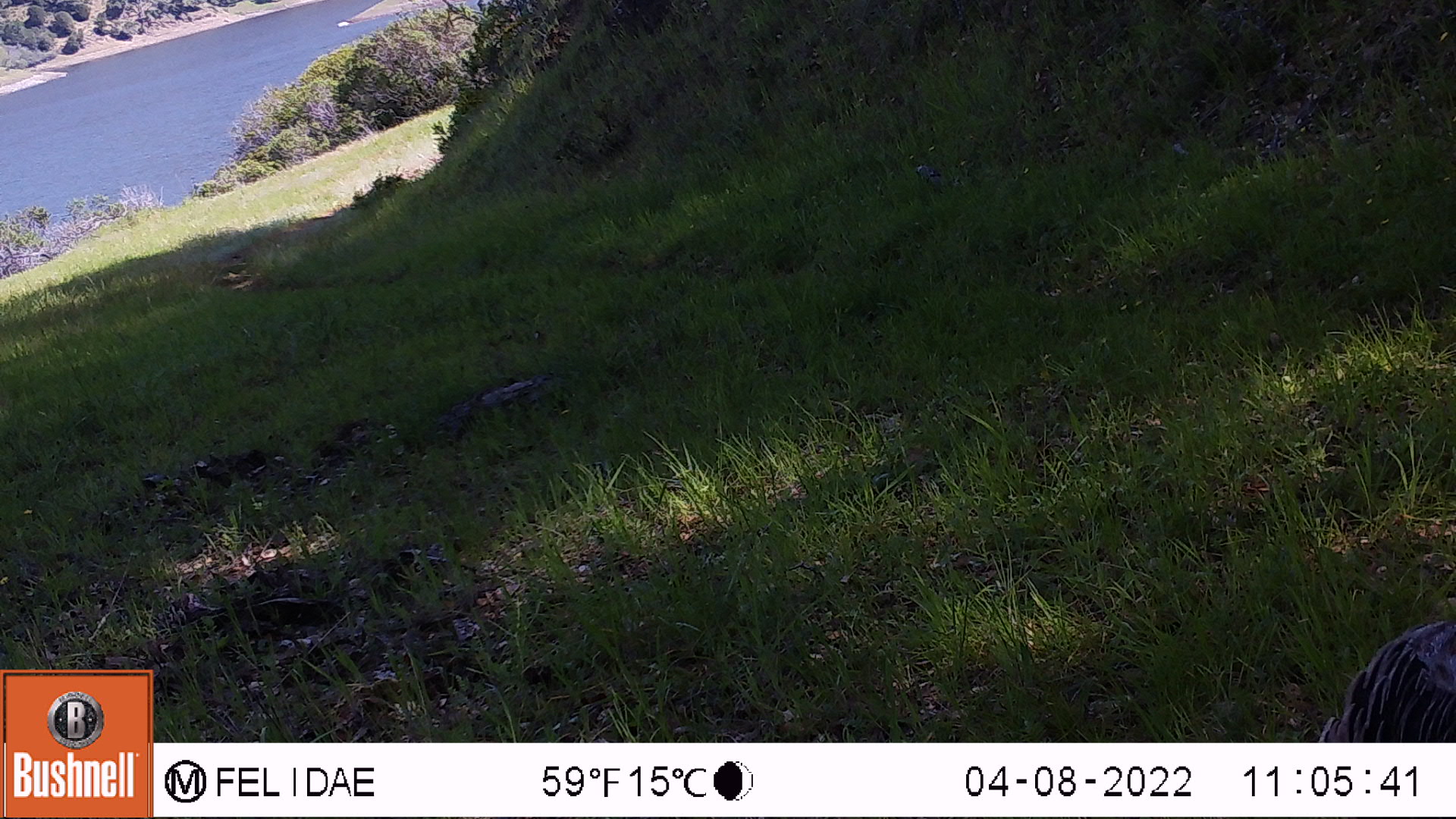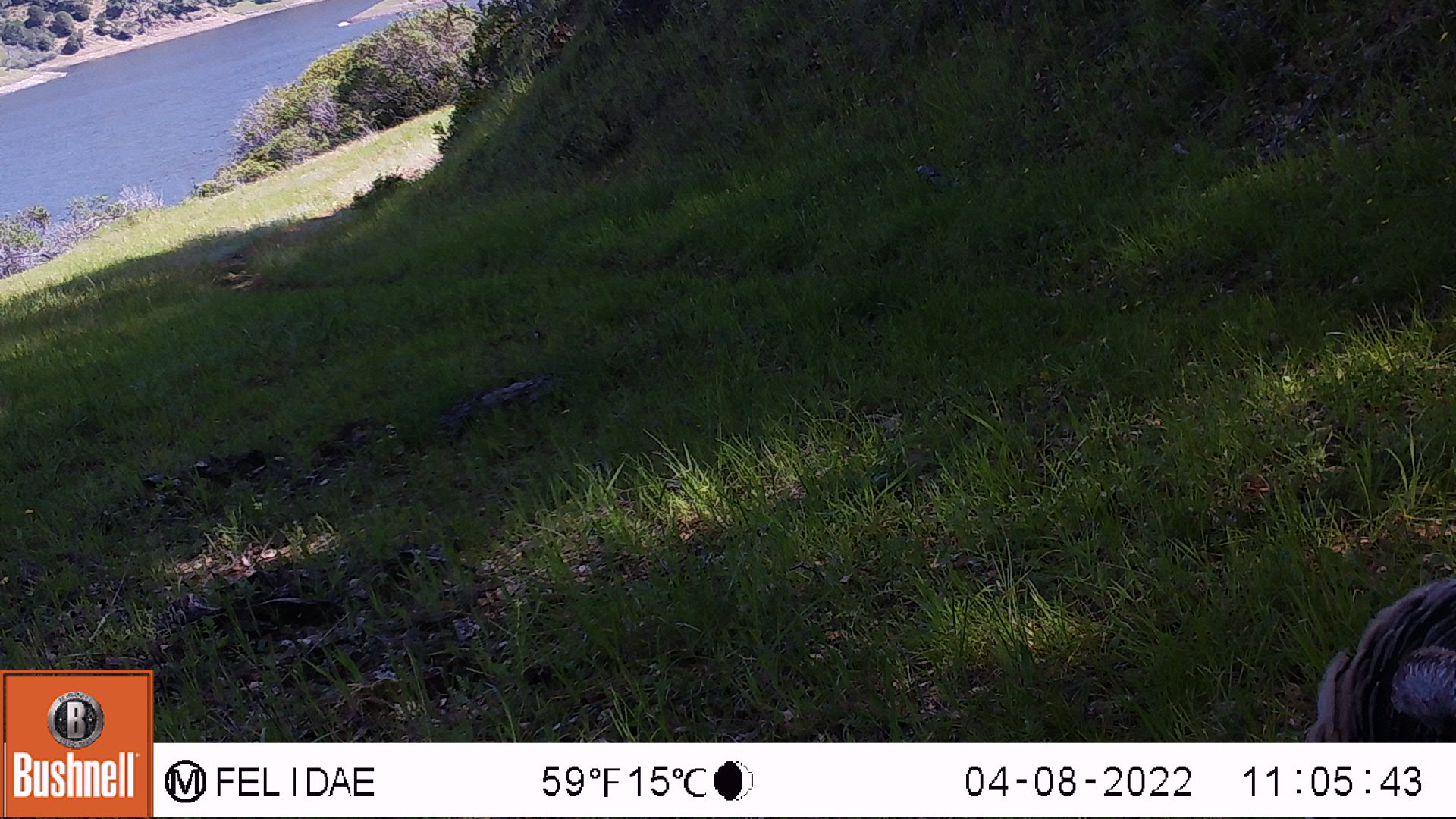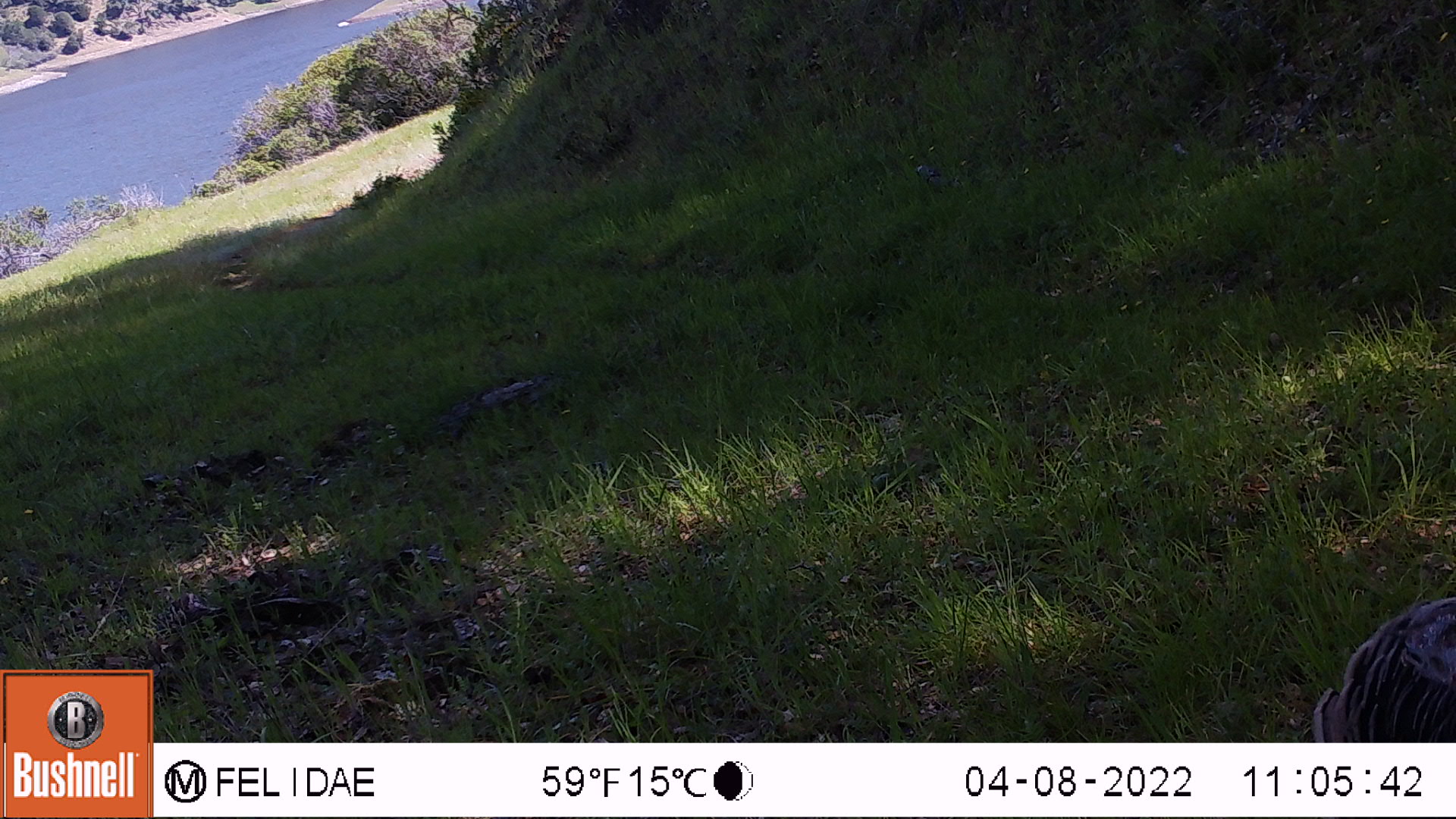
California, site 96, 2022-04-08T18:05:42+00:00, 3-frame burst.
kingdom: Animalia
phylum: Chordata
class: Aves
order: Galliformes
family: Phasianidae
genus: Meleagris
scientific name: Meleagris gallopavo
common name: turkey